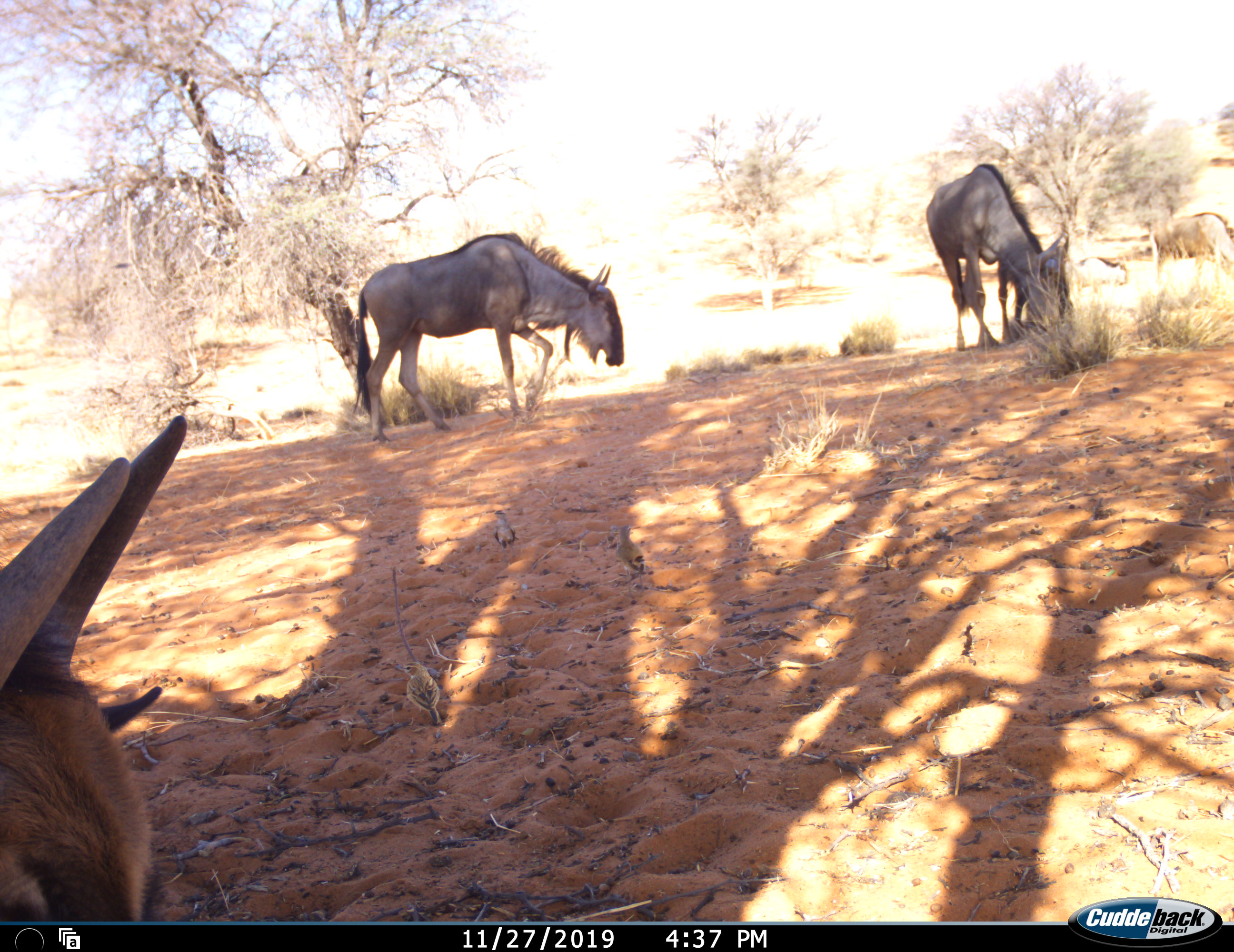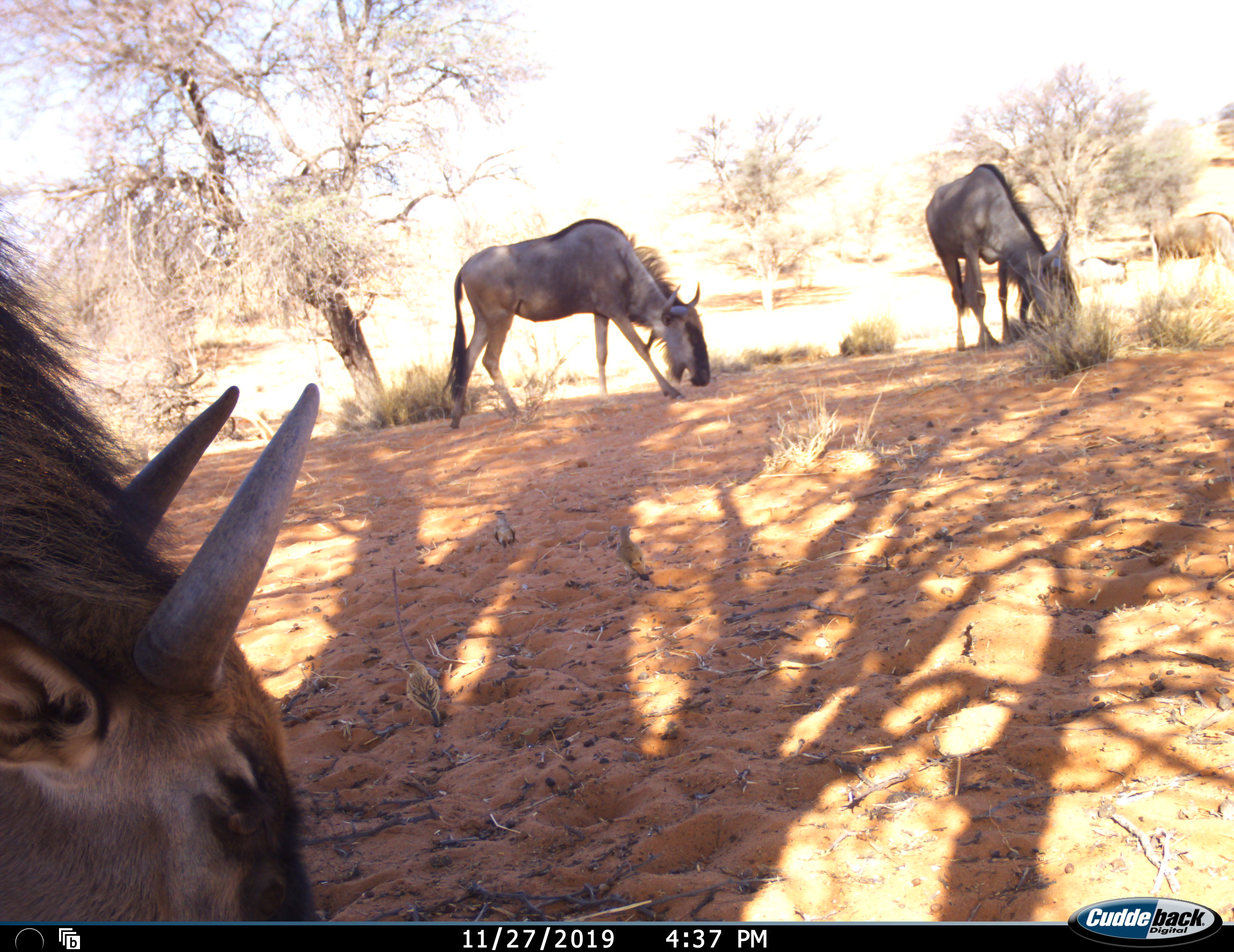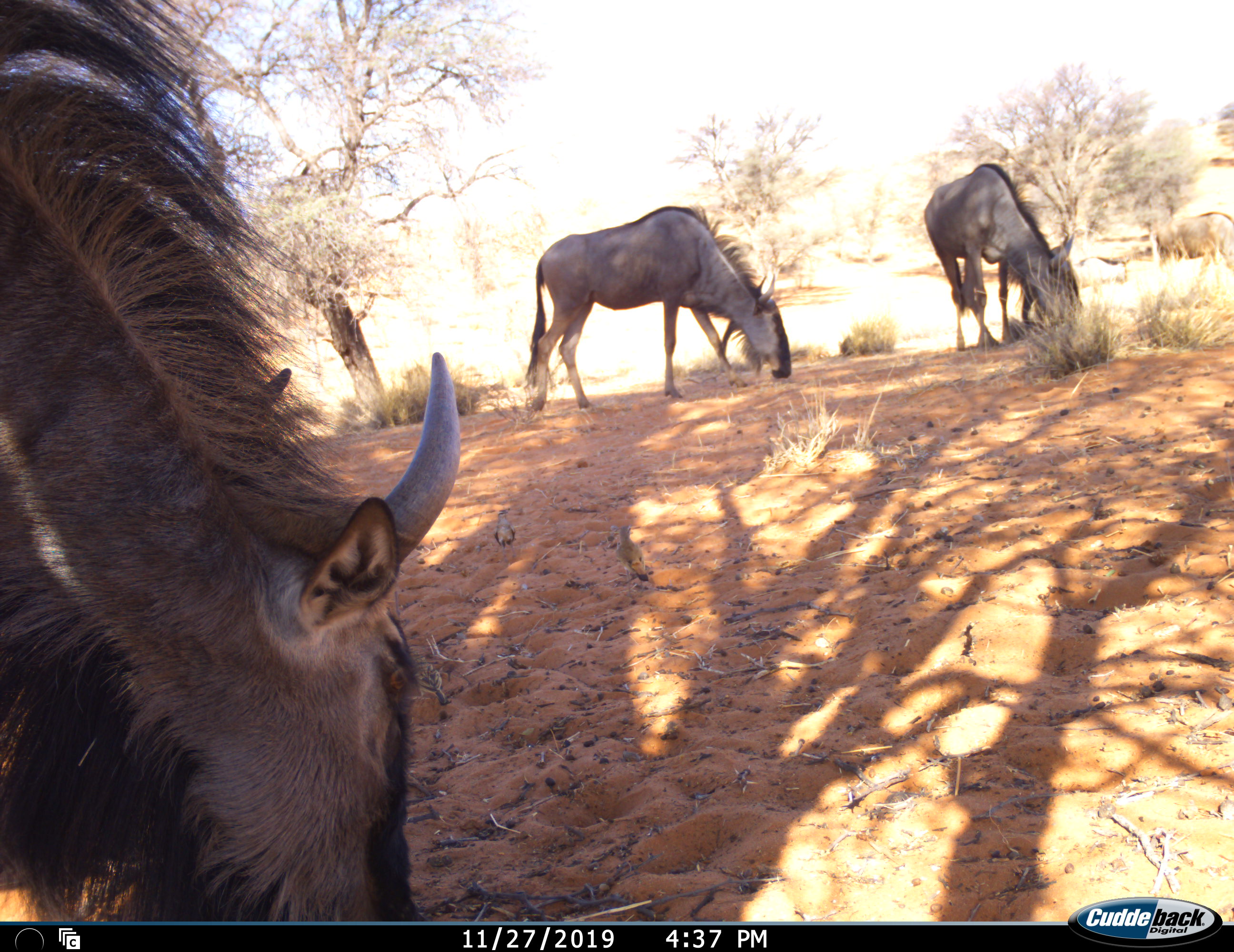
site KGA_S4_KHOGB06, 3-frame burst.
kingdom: Animalia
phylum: Chordata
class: Mammalia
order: Artiodactyla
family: Bovidae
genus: Connochaetes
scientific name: Connochaetes taurinus taurinus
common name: blue wildebeest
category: wildebeestblue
Wildebeestblue (blue wildebeest) (Connochaetes taurinus taurinus), count 5. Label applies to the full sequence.